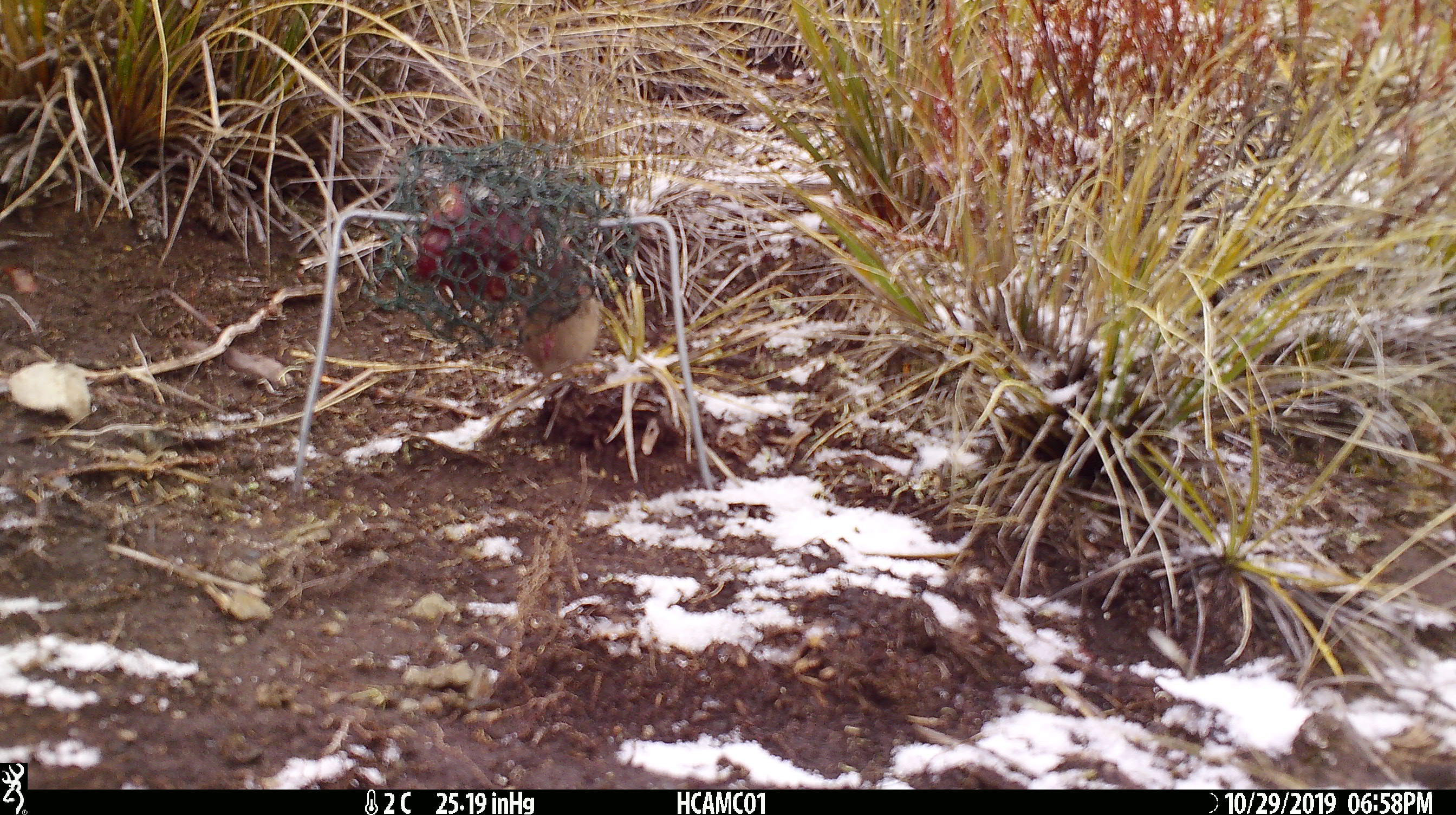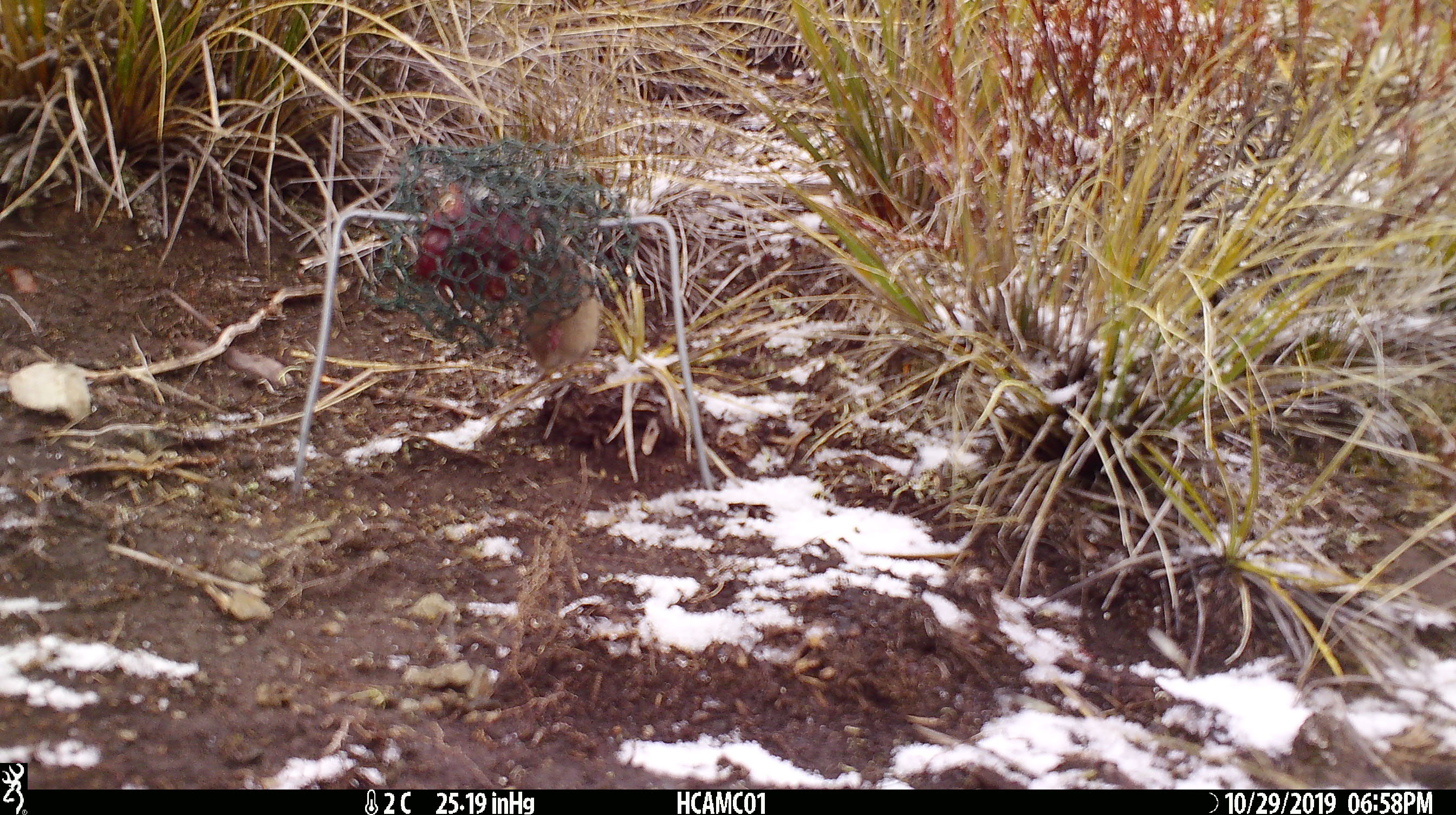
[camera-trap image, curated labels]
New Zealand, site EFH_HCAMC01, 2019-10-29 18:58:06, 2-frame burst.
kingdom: Animalia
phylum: Chordata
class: Mammalia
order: Rodentia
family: Muridae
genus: Mus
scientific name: Mus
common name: mouse